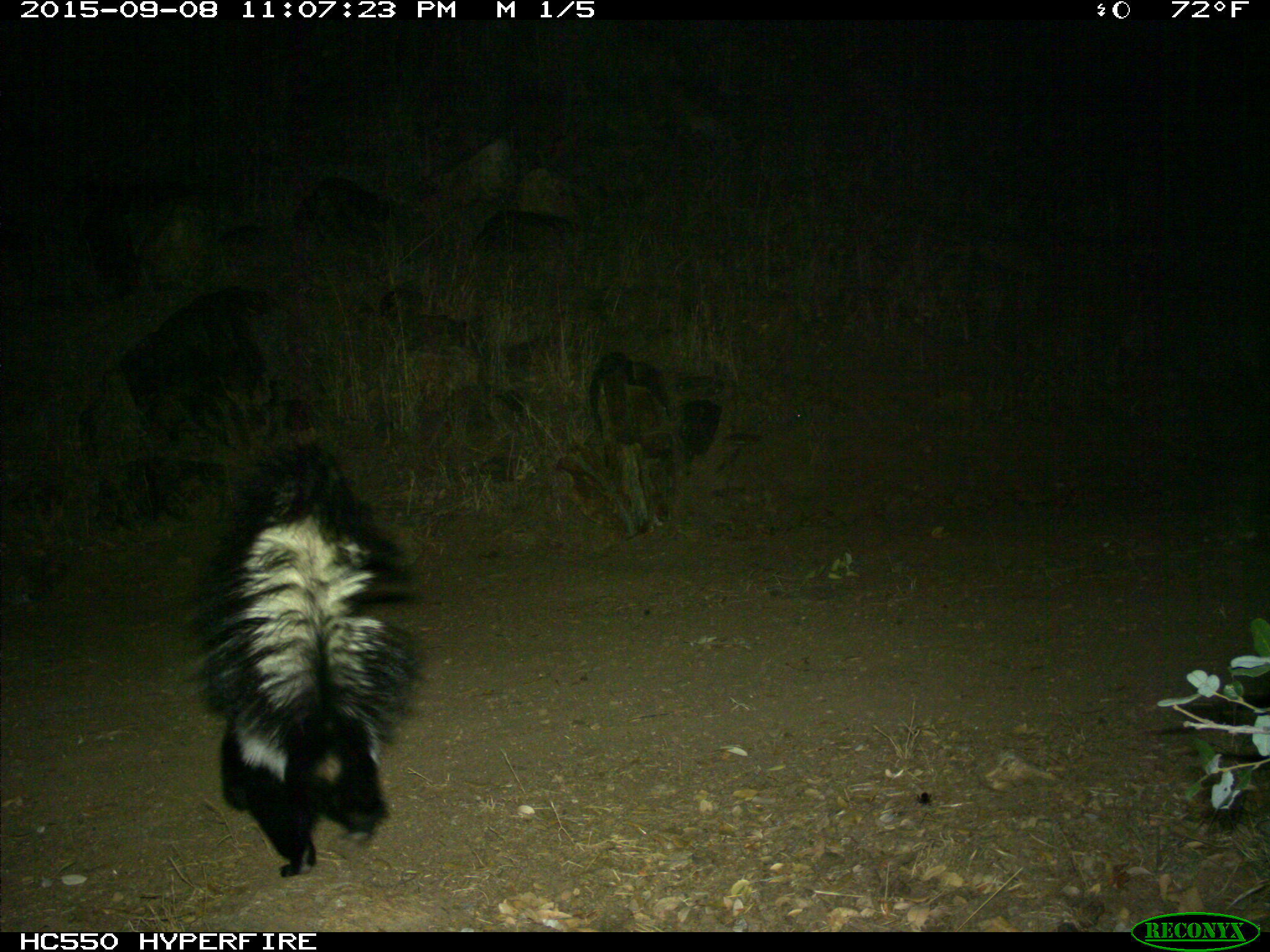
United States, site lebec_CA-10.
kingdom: Animalia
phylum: Chordata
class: Mammalia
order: Carnivora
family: Mephitidae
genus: Mephitis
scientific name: Mephitis mephitis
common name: striped skunk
Mephitis mephitis (striped skunk).